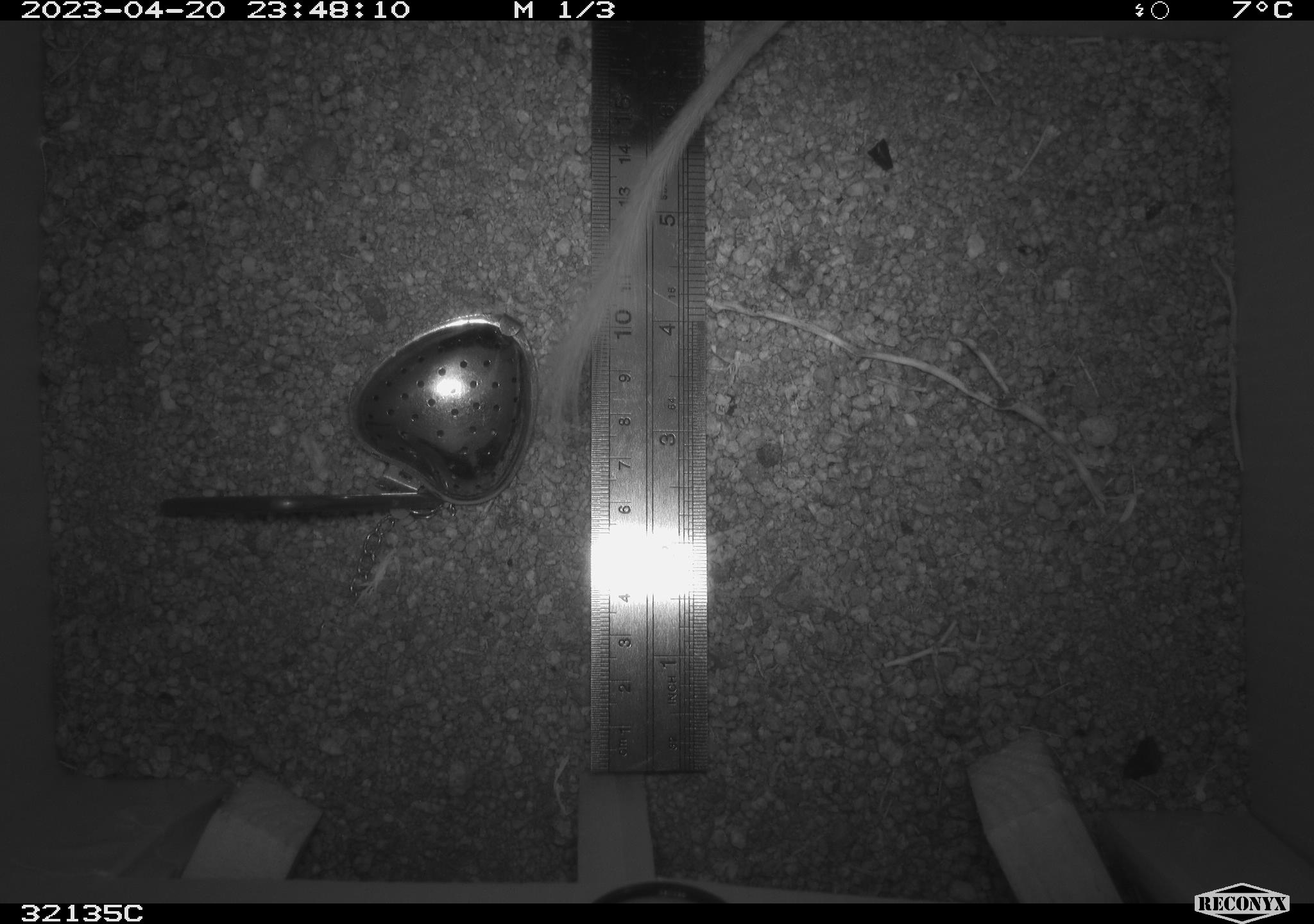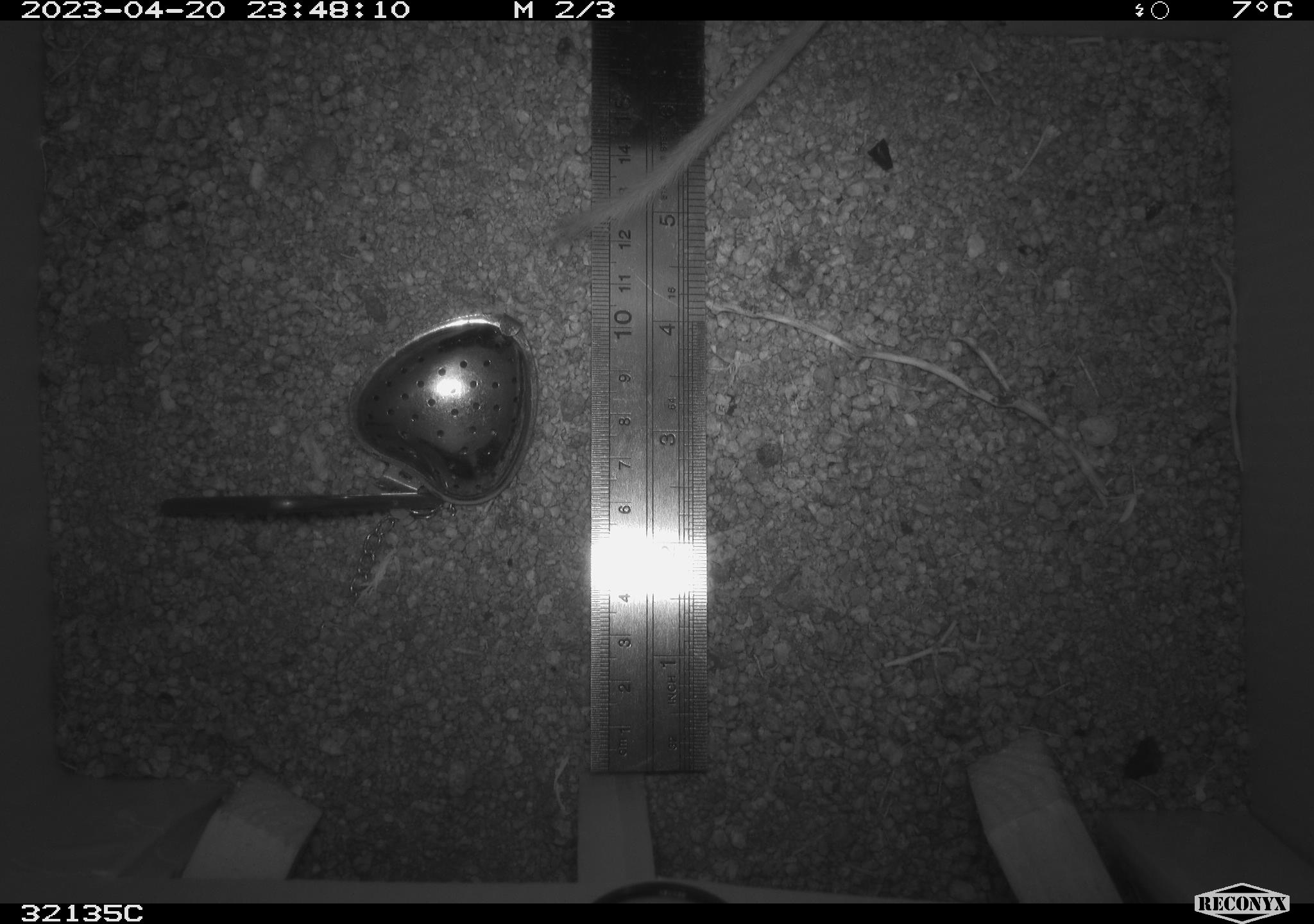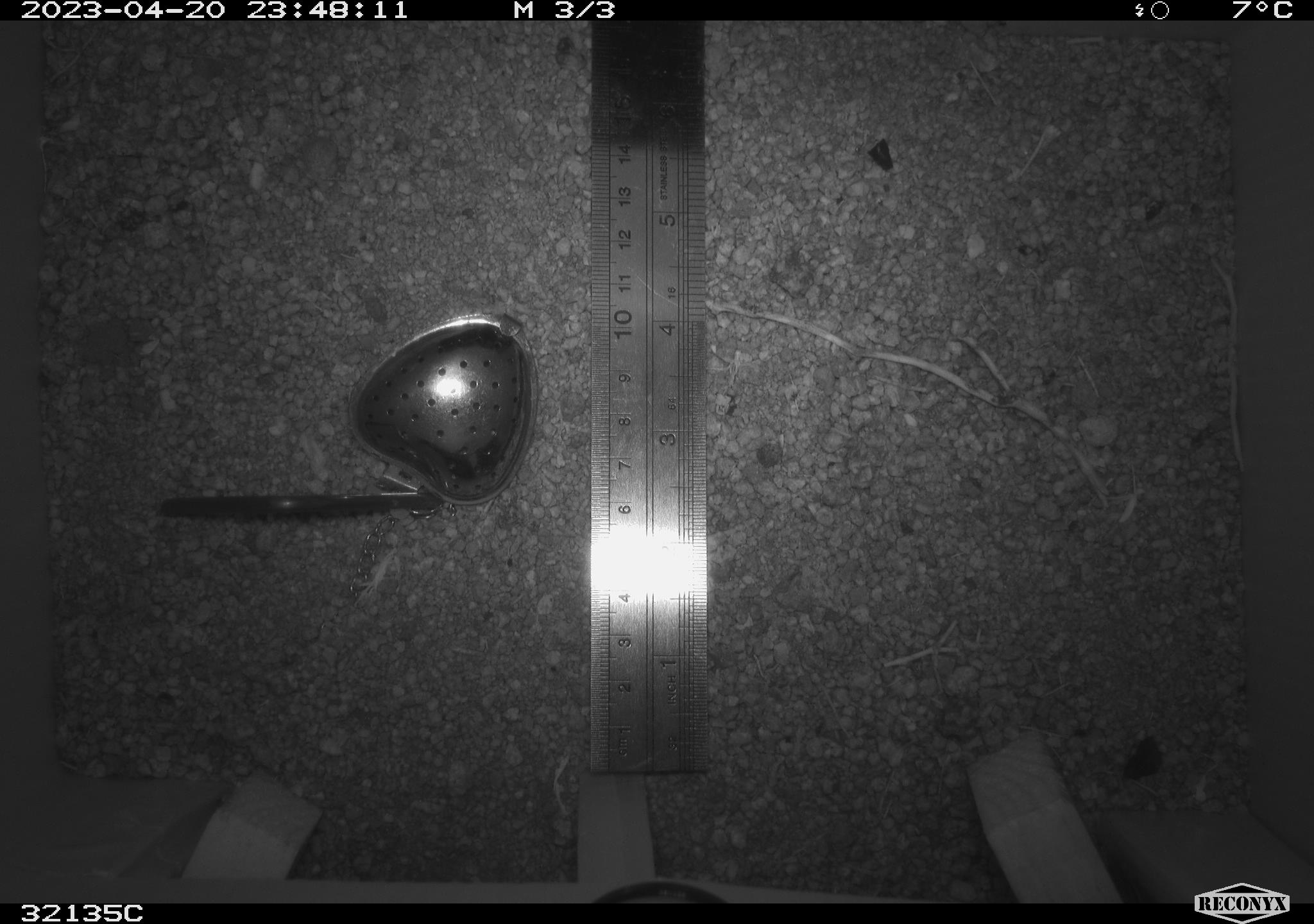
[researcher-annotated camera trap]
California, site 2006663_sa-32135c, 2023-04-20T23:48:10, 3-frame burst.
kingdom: Animalia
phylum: Chordata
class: Mammalia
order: Rodentia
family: Heteromyidae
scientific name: Heteromyidae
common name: kangaroo rats and pocket mice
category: heteromyidae family